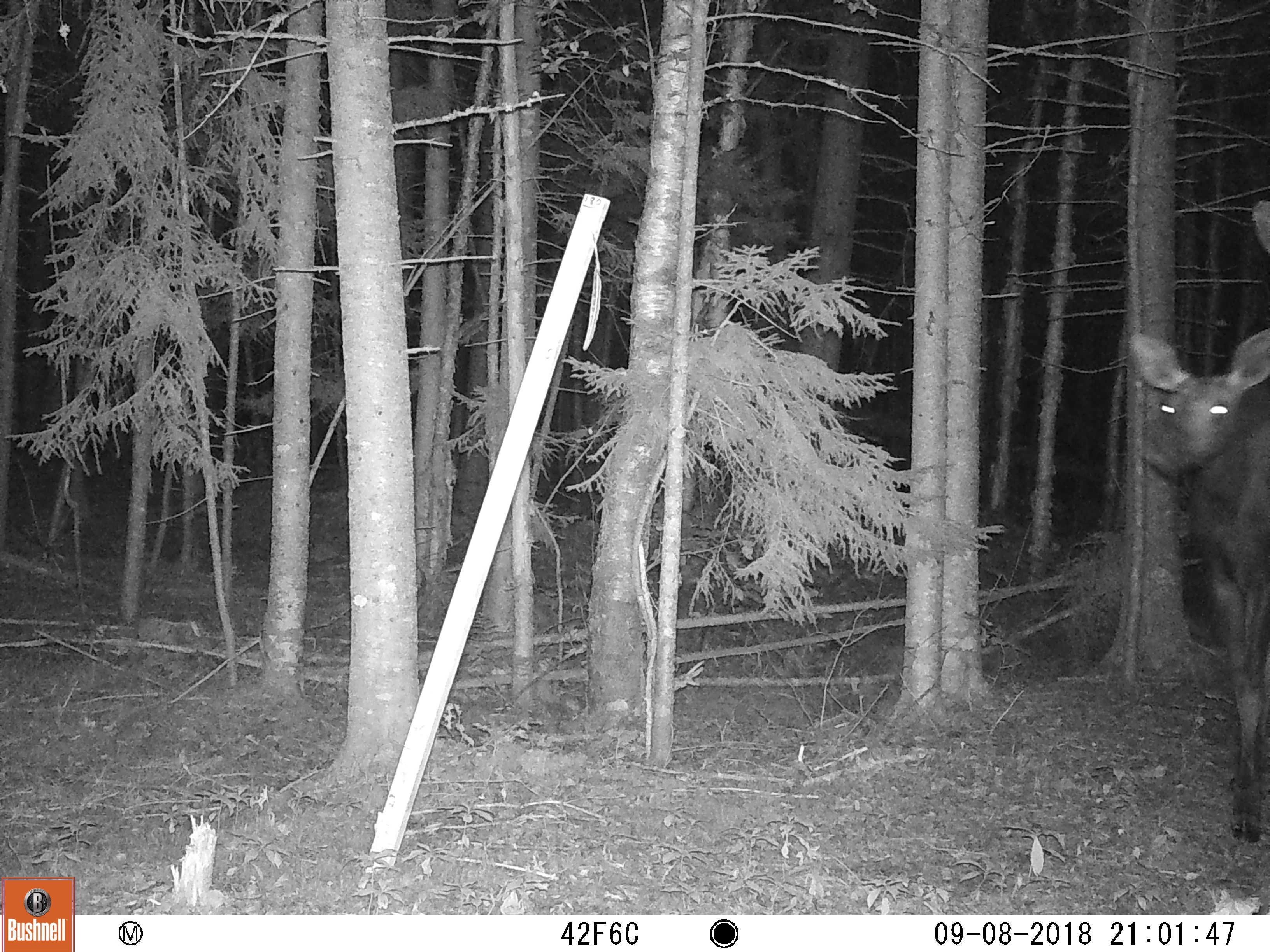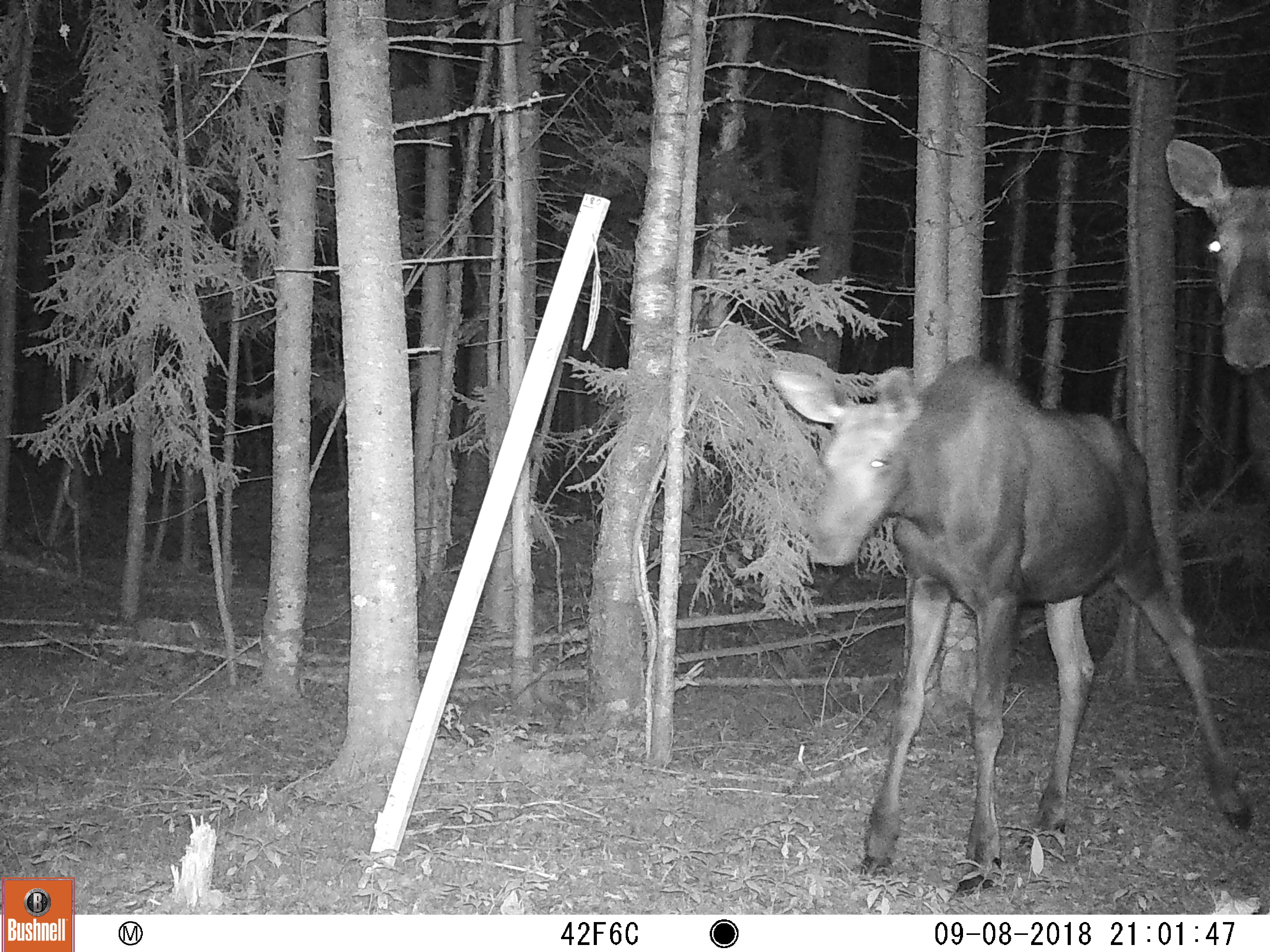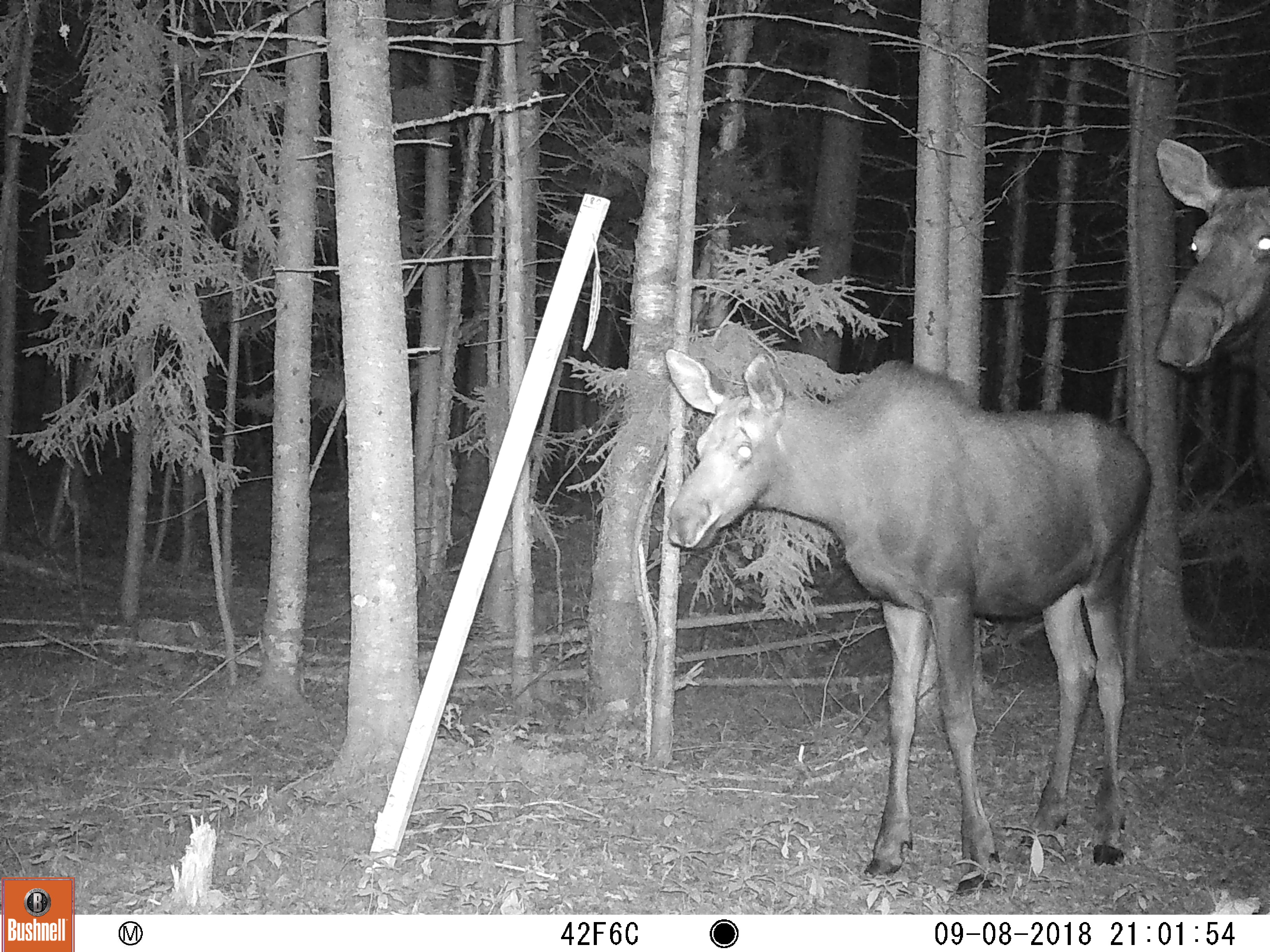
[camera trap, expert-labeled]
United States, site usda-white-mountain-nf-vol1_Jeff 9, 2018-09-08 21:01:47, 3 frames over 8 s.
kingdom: Animalia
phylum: Chordata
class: Mammalia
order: Artiodactyla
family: Cervidae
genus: Alces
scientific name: Alces alces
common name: moose